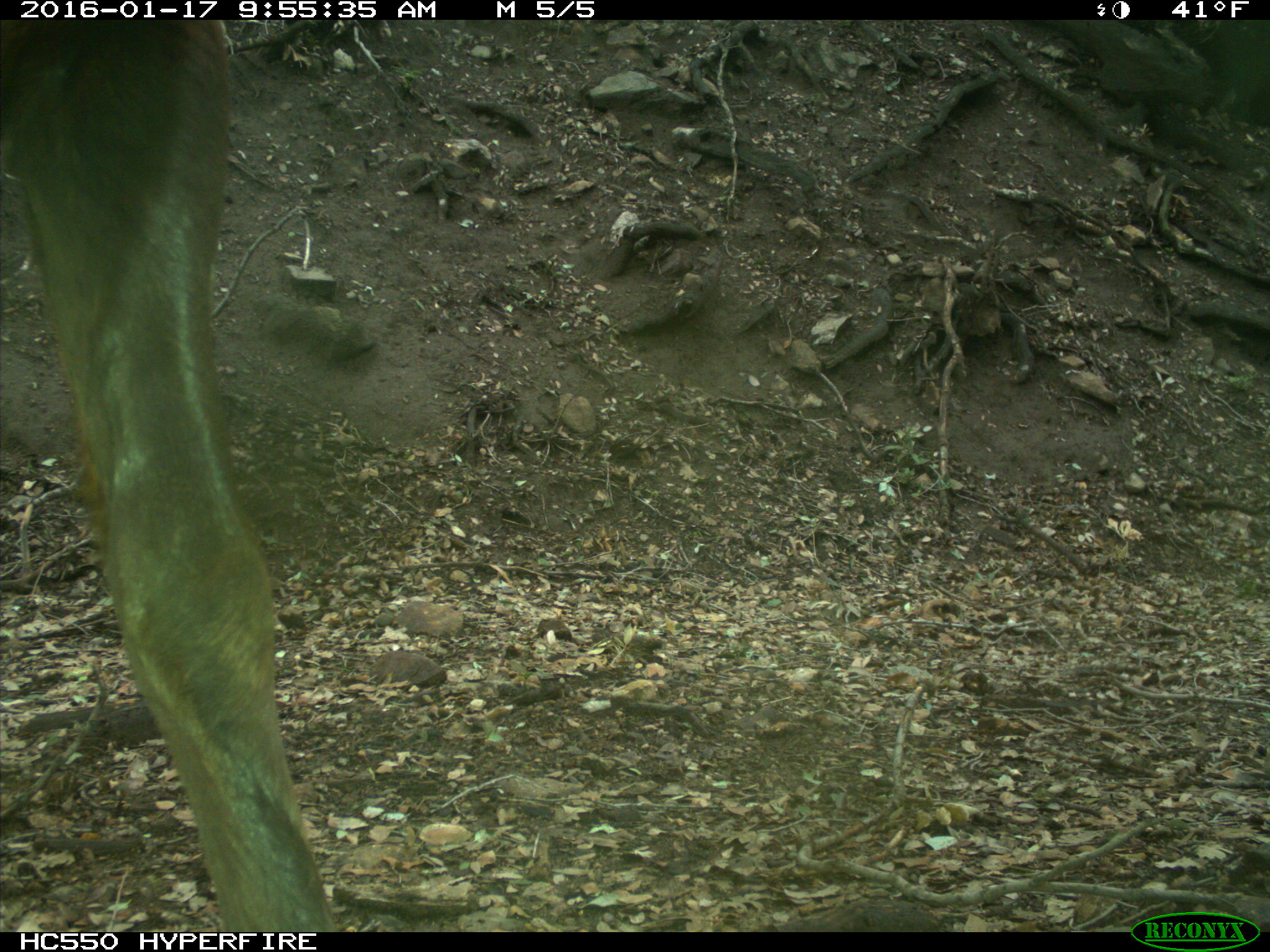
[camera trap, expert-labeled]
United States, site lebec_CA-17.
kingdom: Animalia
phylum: Chordata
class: Mammalia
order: Artiodactyla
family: Cervidae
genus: Cervus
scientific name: Cervus canadensis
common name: elk